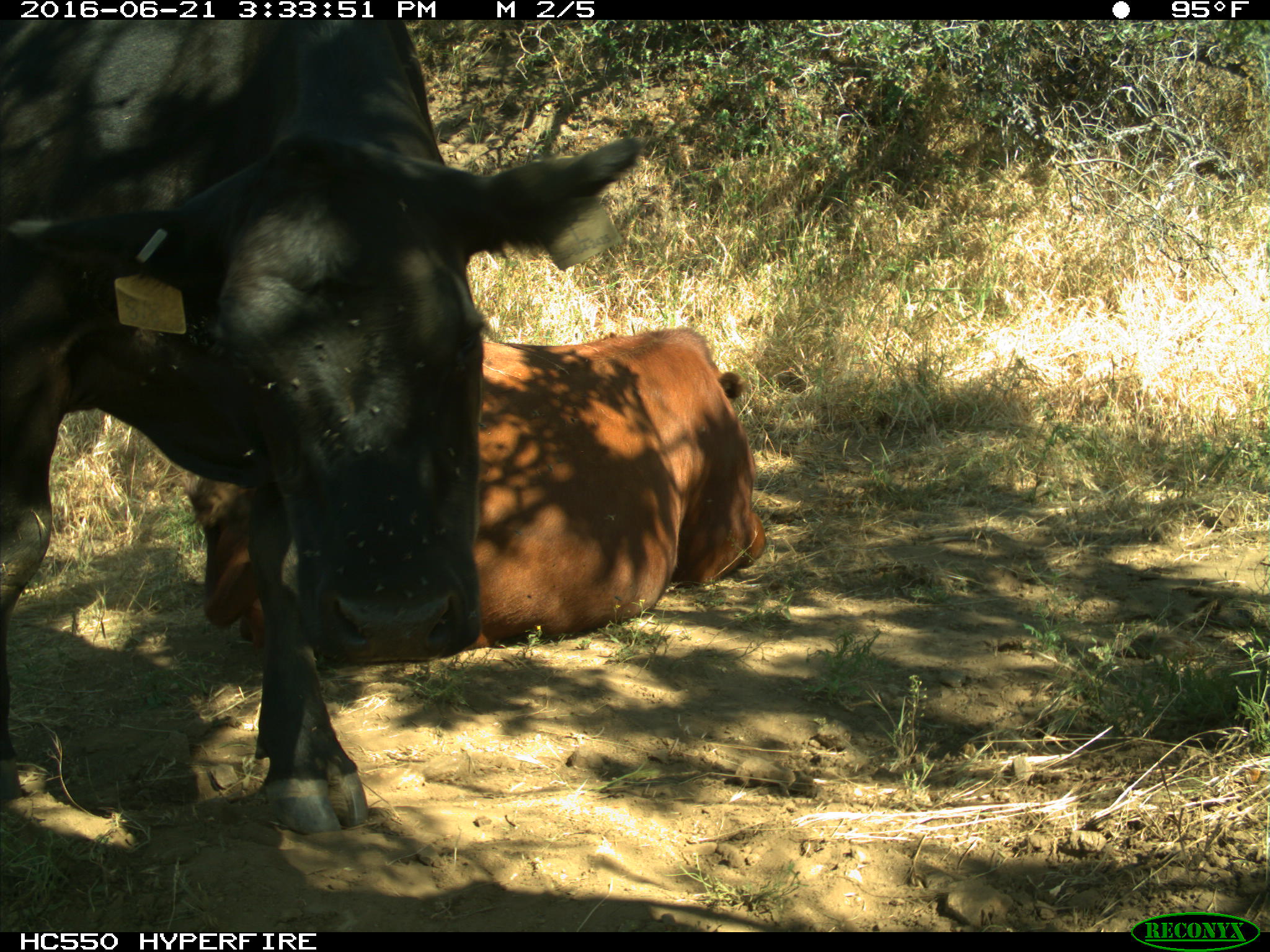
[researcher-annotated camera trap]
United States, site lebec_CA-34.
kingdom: Animalia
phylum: Chordata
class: Mammalia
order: Artiodactyla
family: Bovidae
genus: Bos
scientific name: Bos taurus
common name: domestic cow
Bos taurus (domestic cow).